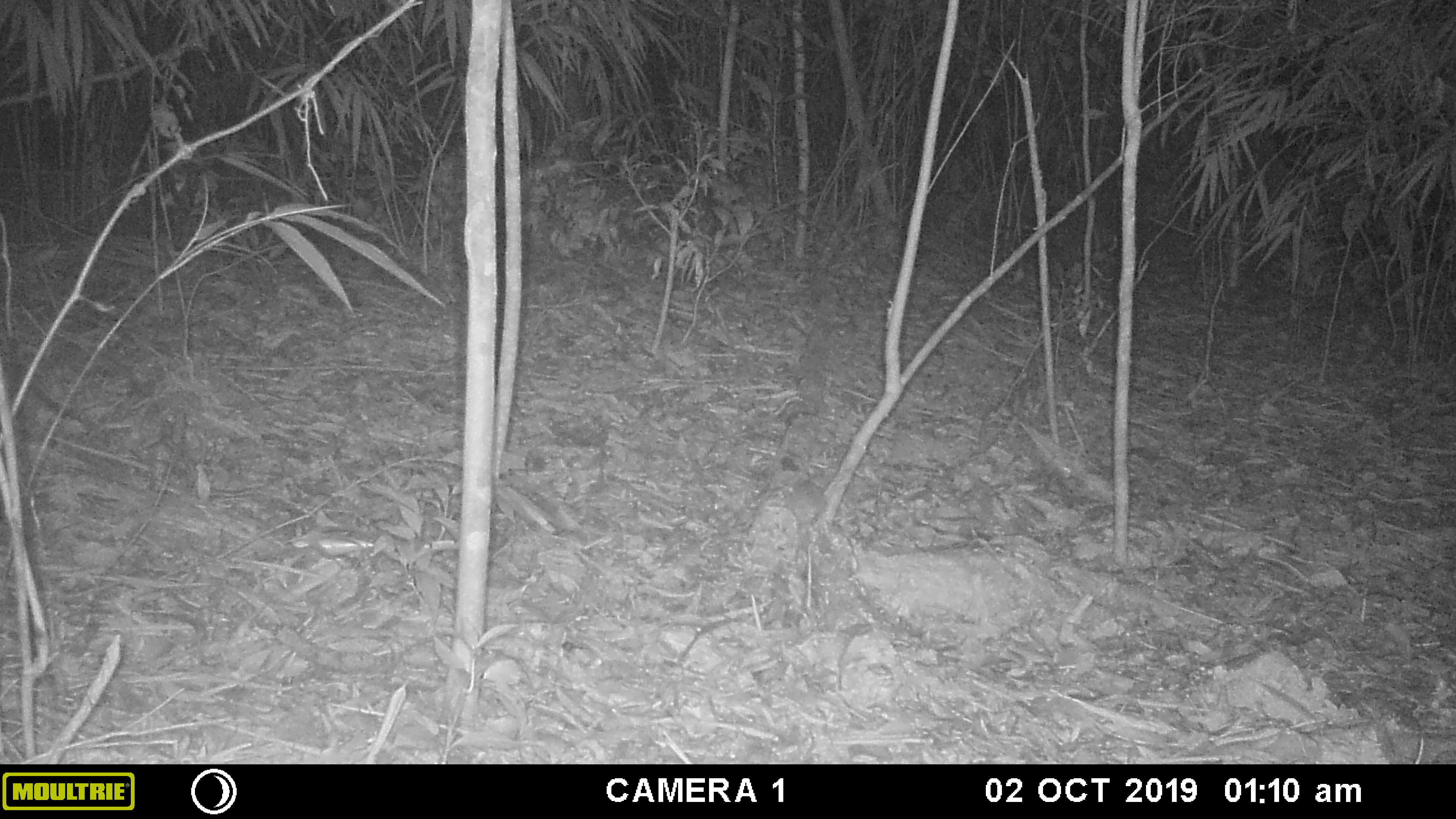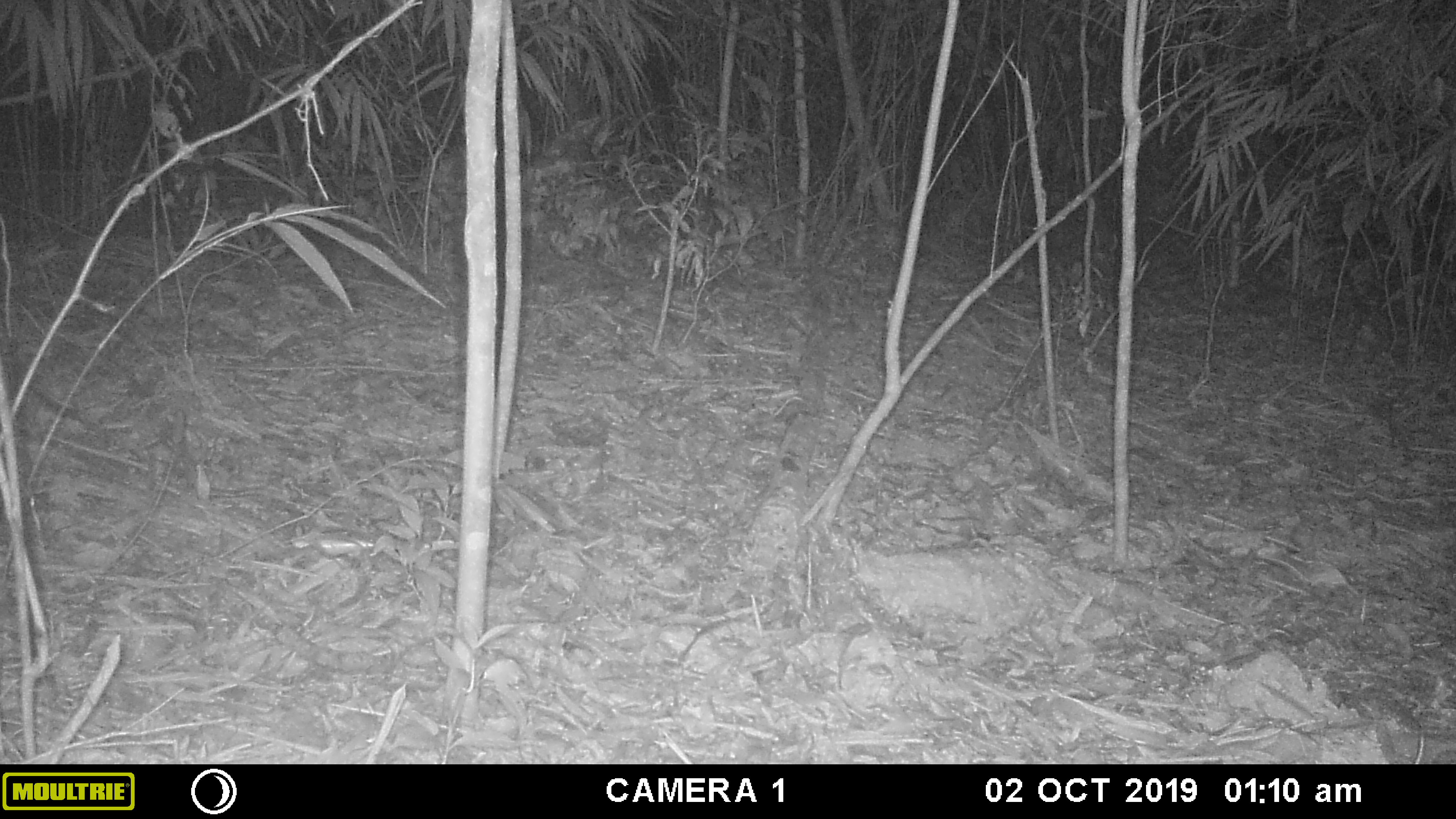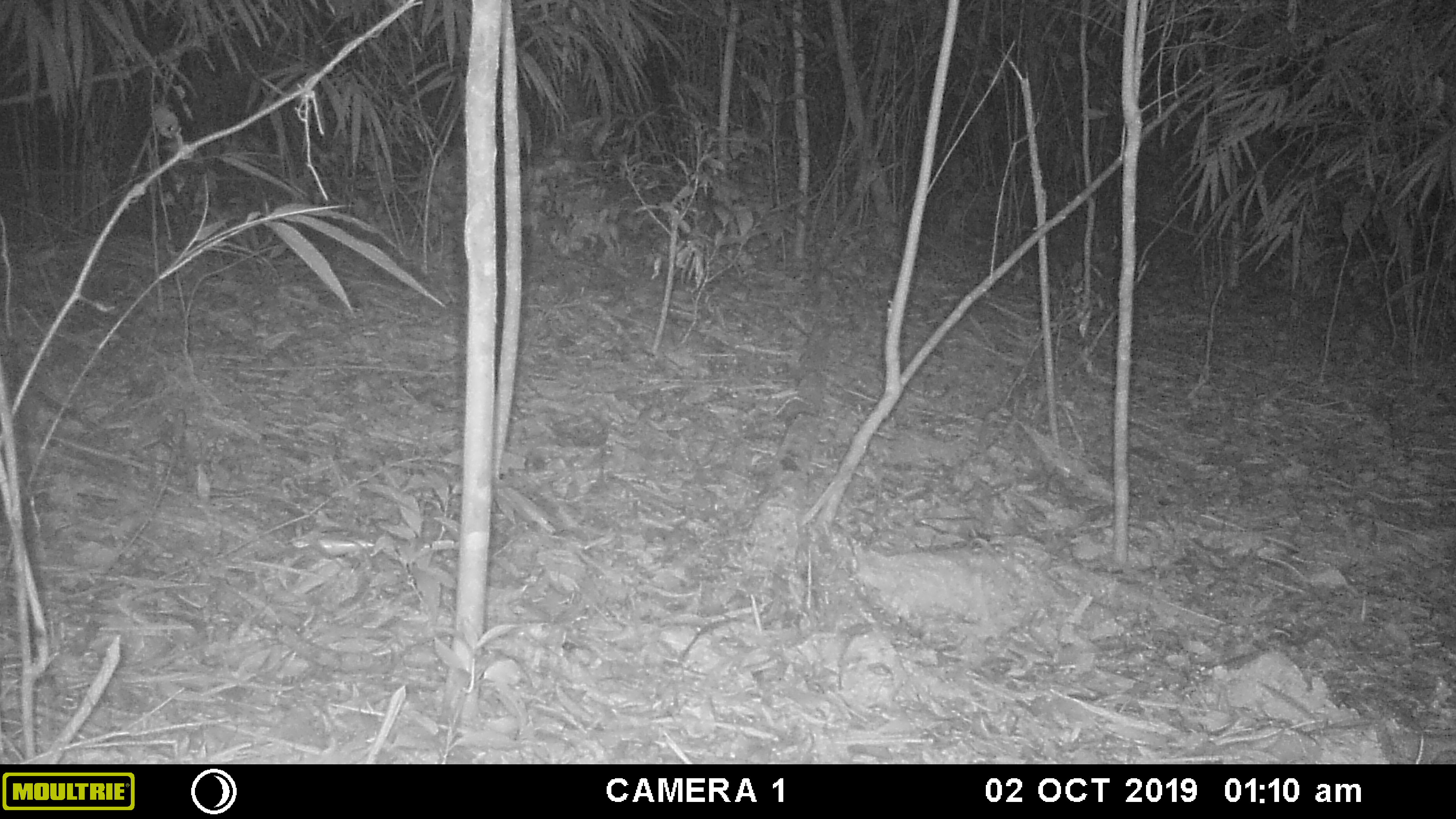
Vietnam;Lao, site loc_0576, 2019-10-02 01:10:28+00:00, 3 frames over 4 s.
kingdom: Animalia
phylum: Chordata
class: Mammalia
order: Rodentia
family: Muridae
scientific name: Muridae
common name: old-world mice and rats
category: unidentified murid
Unidentified murid (old-world mice and rats) (Muridae). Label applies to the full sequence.